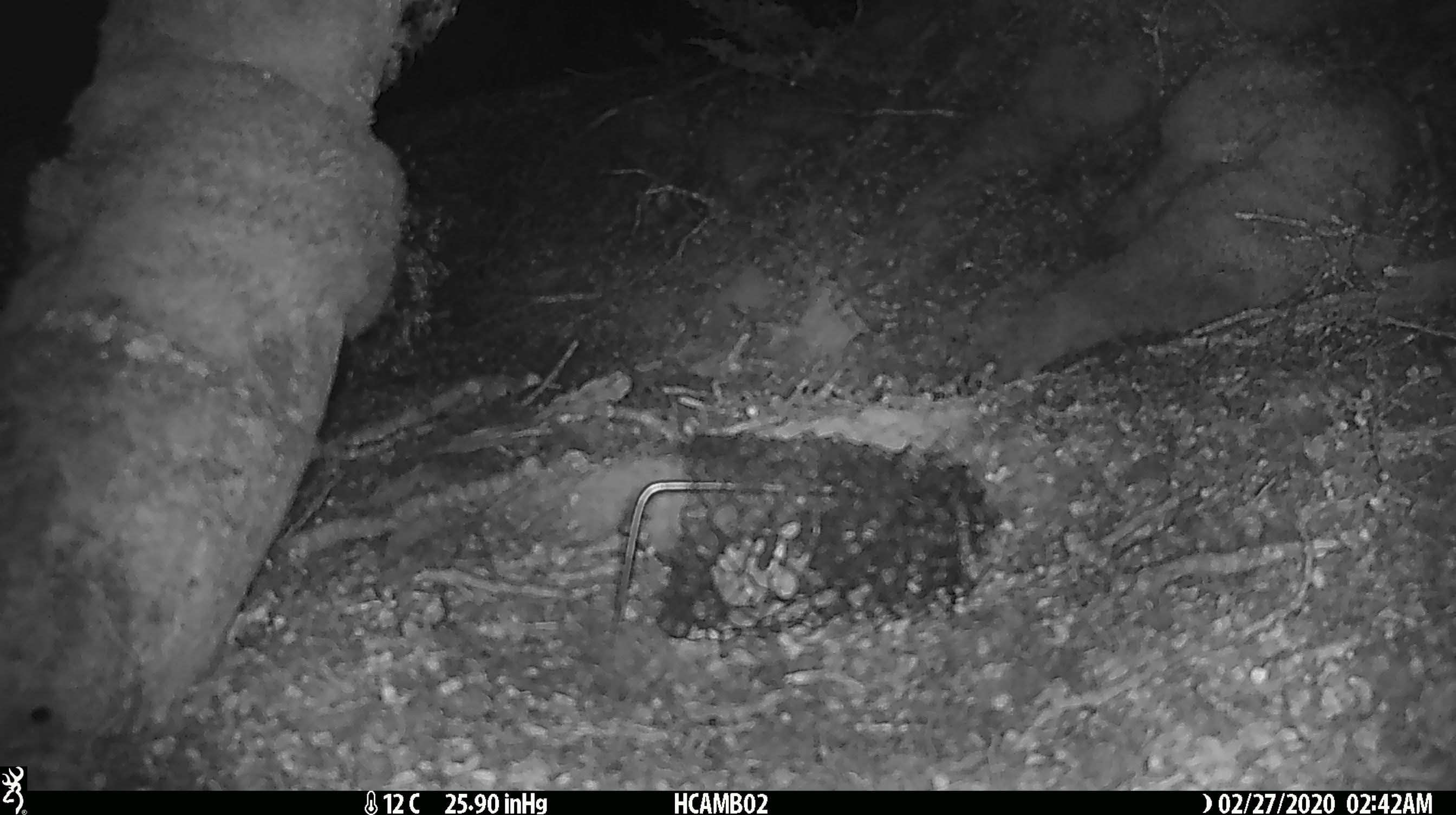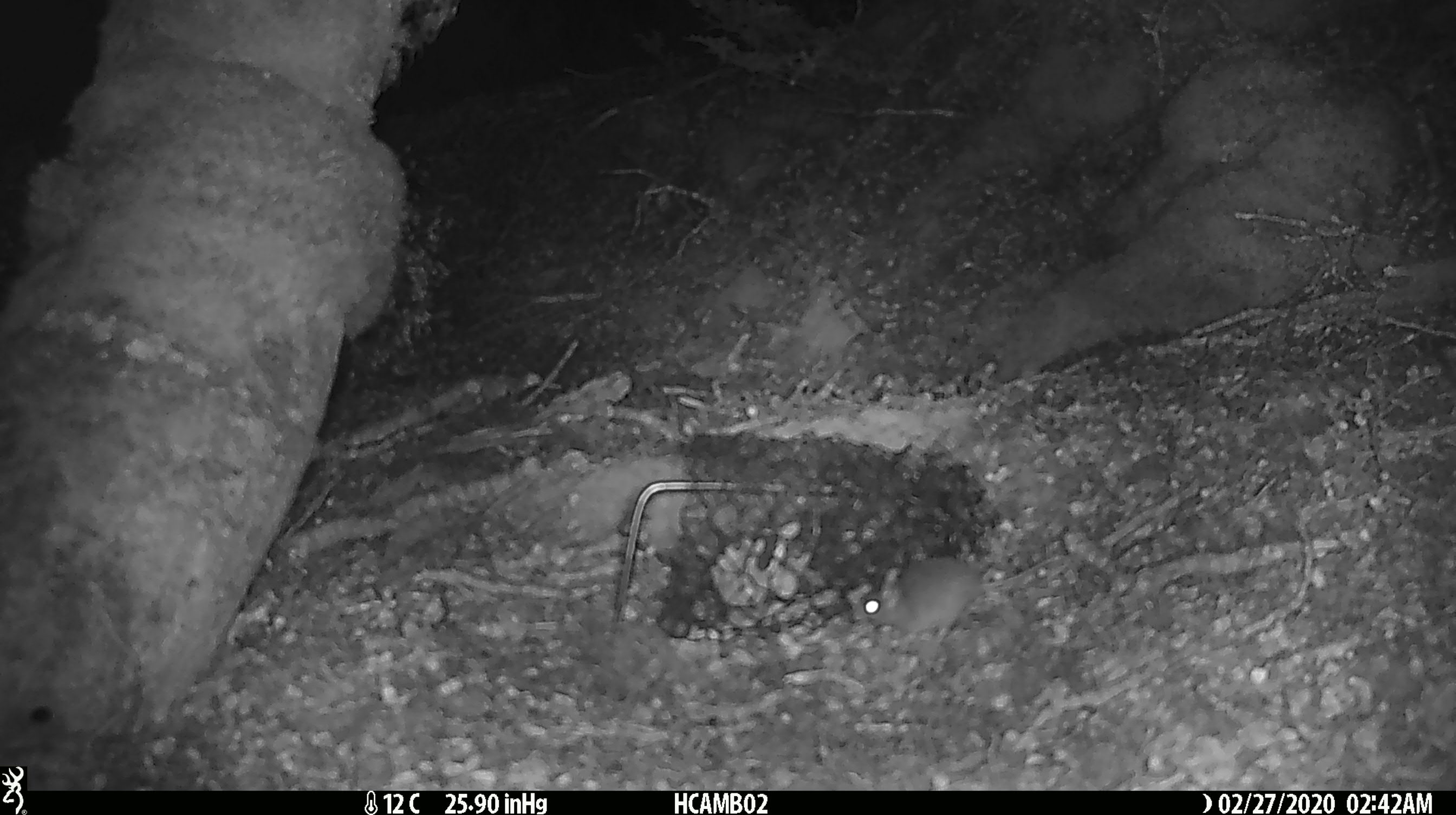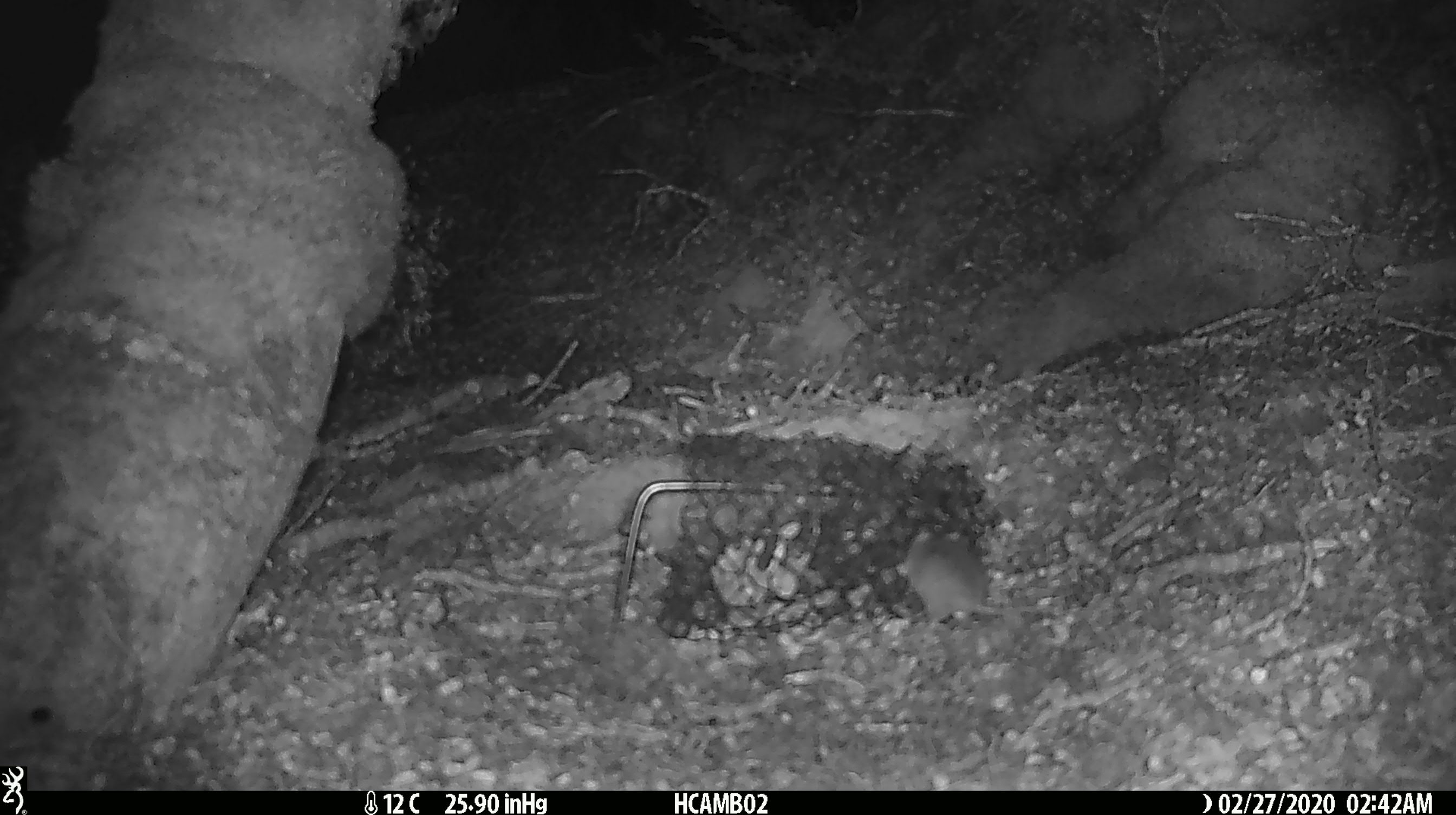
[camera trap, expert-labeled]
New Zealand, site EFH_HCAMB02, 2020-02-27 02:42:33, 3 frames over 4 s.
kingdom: Animalia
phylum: Chordata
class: Mammalia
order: Rodentia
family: Muridae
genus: Mus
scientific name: Mus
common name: mouse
Mouse (Mus).